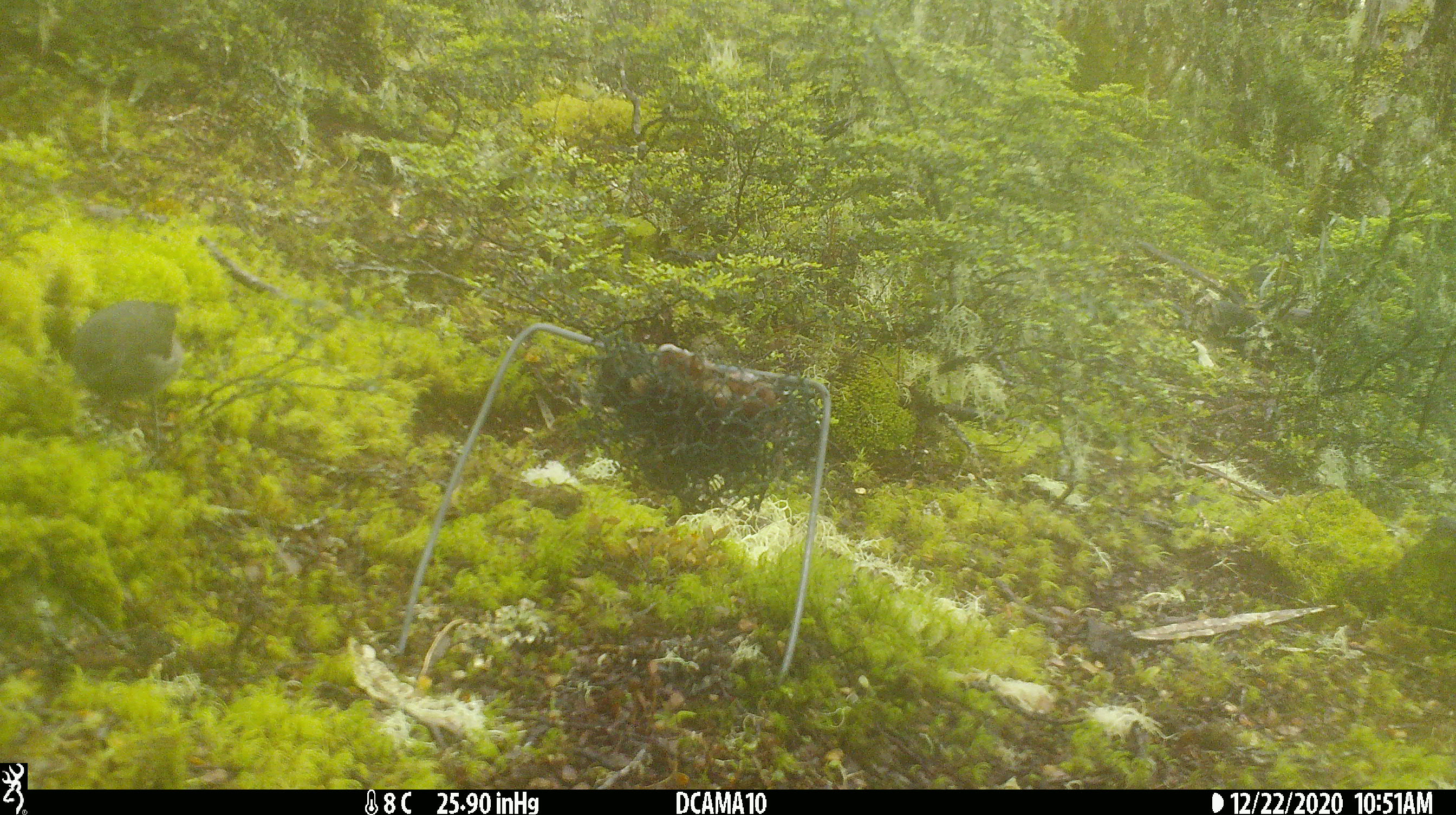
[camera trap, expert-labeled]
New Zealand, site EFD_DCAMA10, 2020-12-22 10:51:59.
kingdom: Animalia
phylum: Chordata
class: Aves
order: Passeriformes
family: Petroicidae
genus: Petroica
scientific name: Petroica australis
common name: new zealand robin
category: robin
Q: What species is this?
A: Robin (new zealand robin) (Petroica australis).